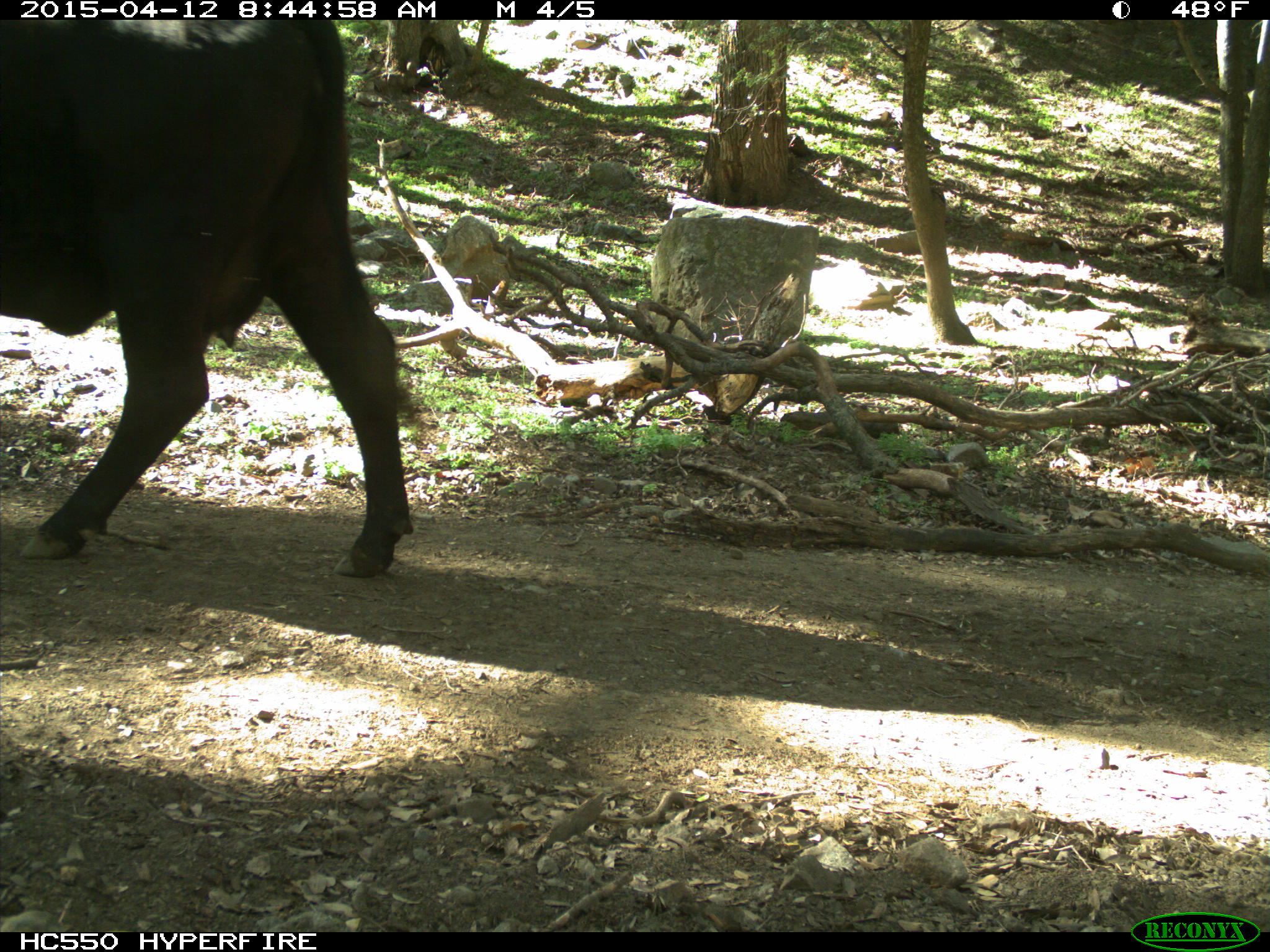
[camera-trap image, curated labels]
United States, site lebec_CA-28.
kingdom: Animalia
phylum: Chordata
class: Mammalia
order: Artiodactyla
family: Bovidae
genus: Bos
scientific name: Bos taurus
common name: domestic cow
Bos taurus (domestic cow).